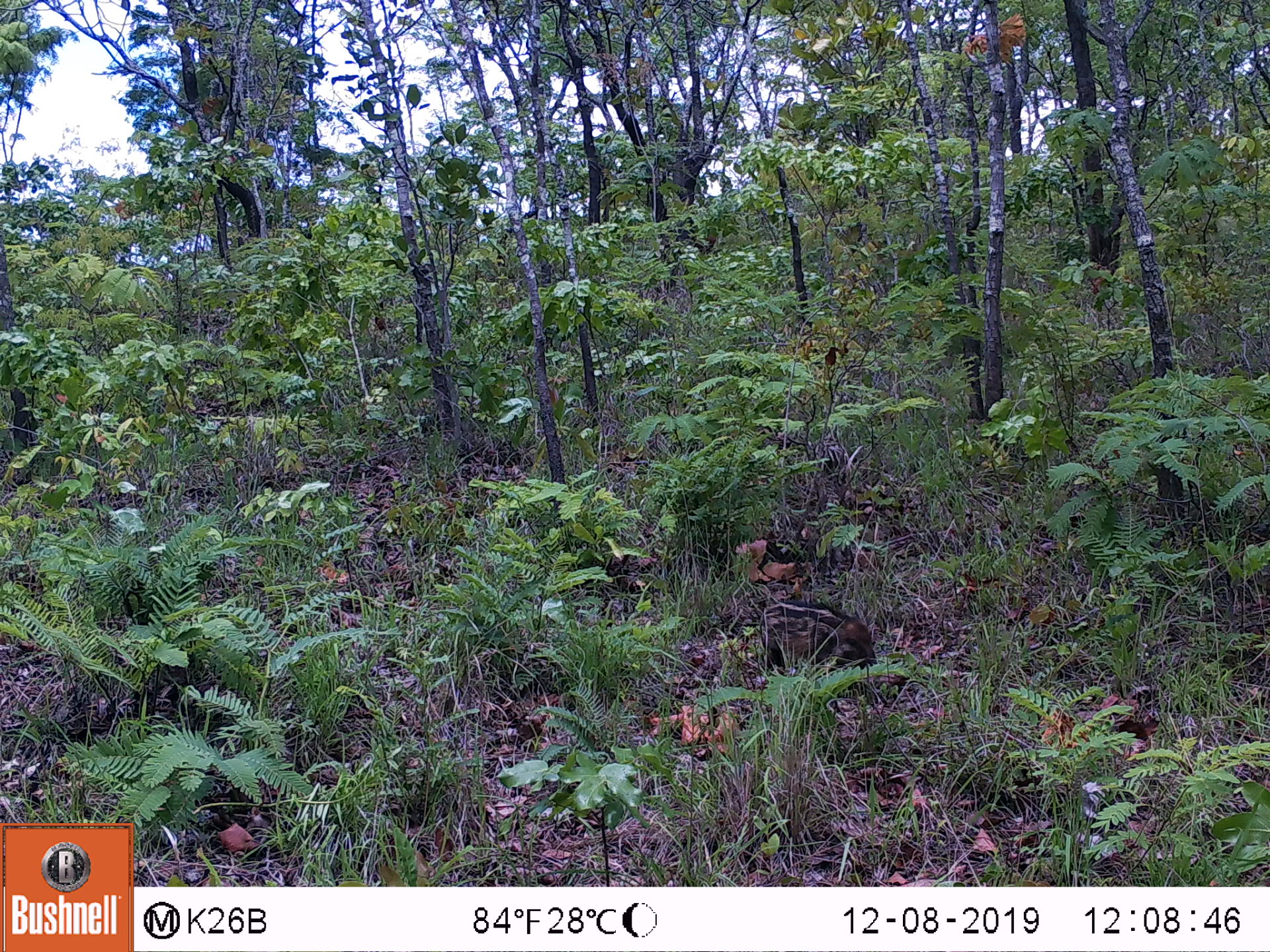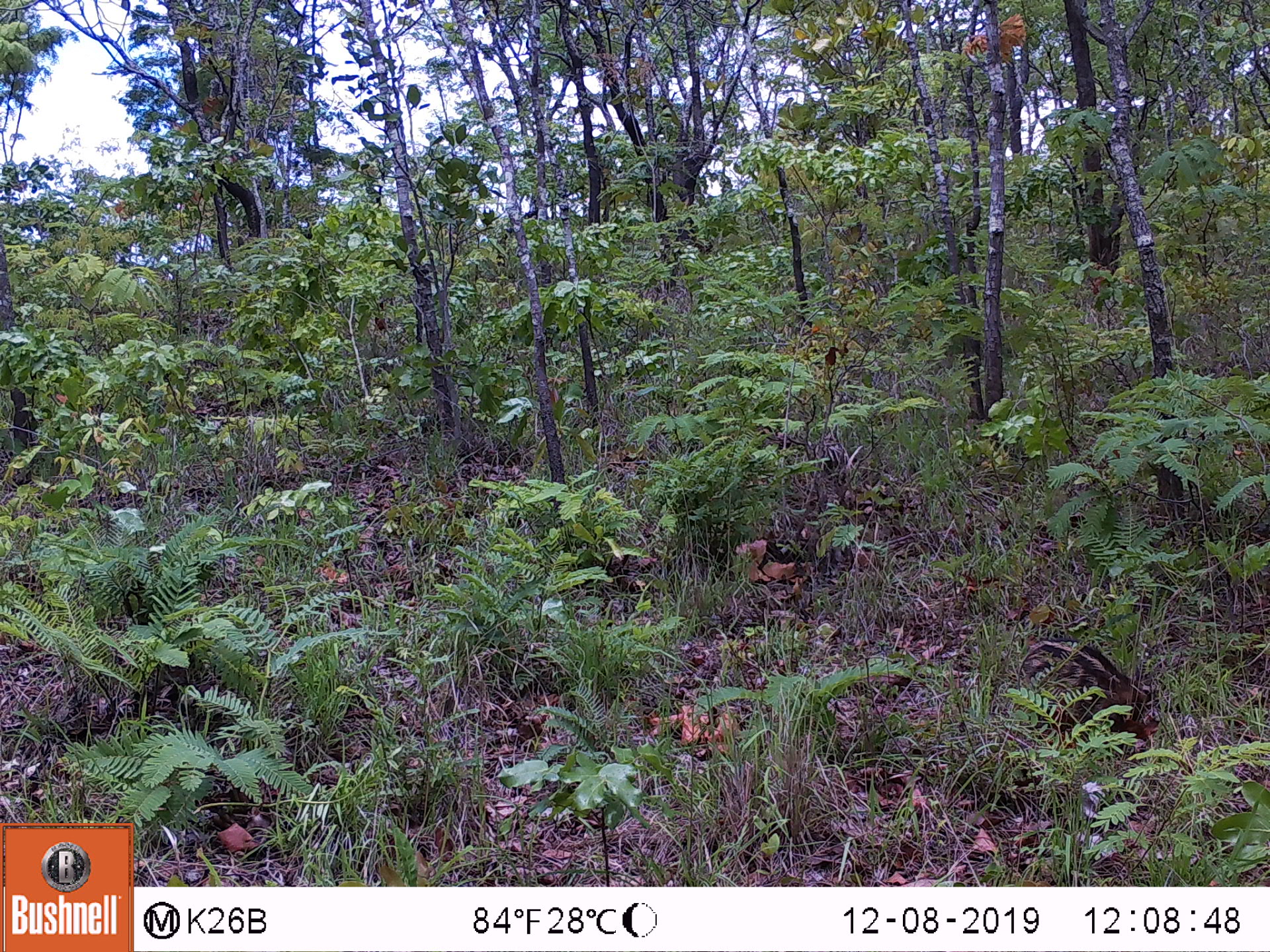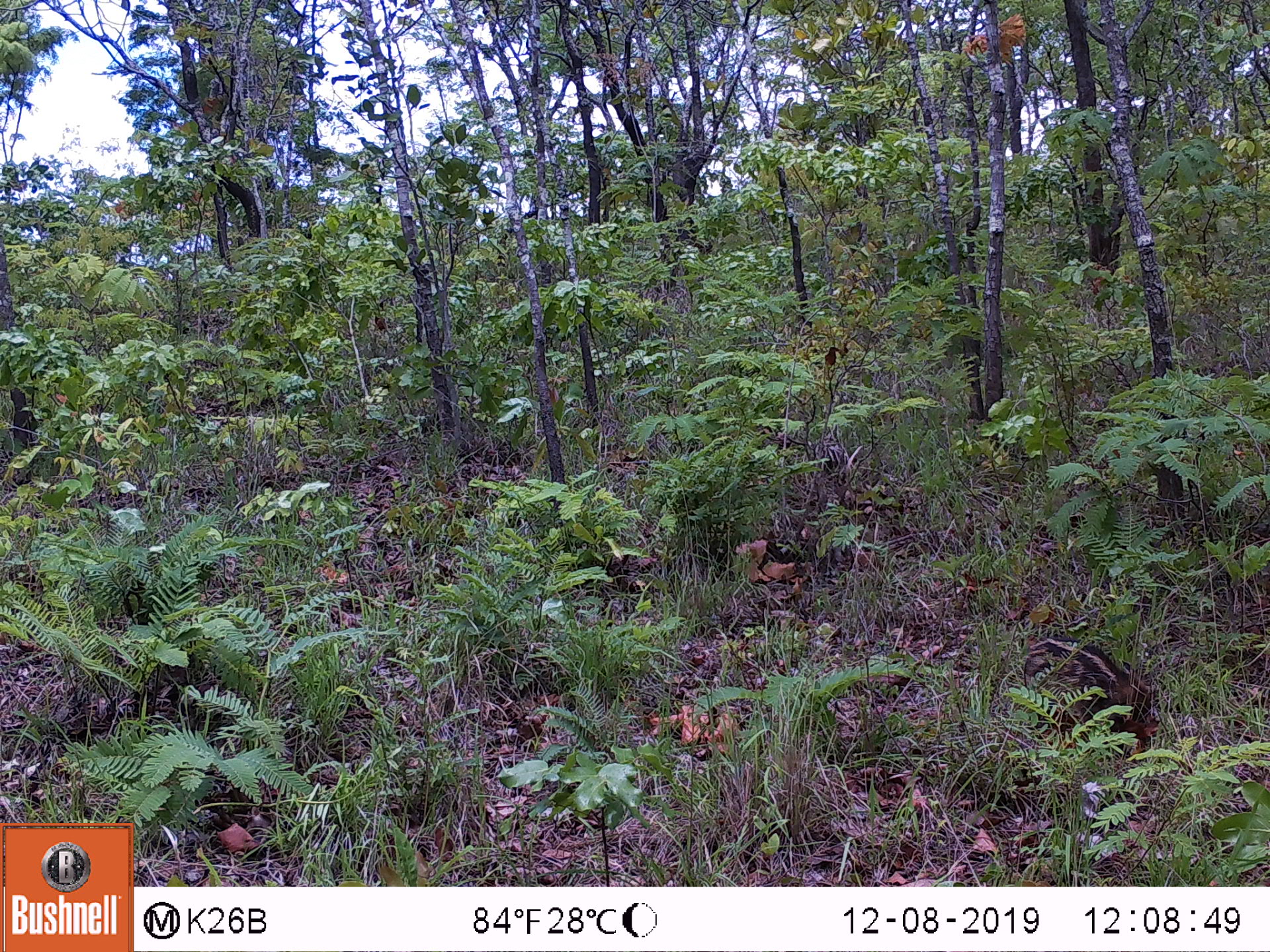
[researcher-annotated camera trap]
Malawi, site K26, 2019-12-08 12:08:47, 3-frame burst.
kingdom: Animalia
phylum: Chordata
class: Mammalia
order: Artiodactyla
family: Suidae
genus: Potamochoerus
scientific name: Potamochoerus larvatus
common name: bushpig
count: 1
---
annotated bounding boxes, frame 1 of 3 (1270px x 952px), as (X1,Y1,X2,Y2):
bushpig: (751,592,883,682)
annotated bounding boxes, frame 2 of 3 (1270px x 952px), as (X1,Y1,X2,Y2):
bushpig: (1006,631,1151,756)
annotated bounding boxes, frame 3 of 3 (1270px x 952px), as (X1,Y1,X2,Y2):
bushpig: (1007,636,1153,767)